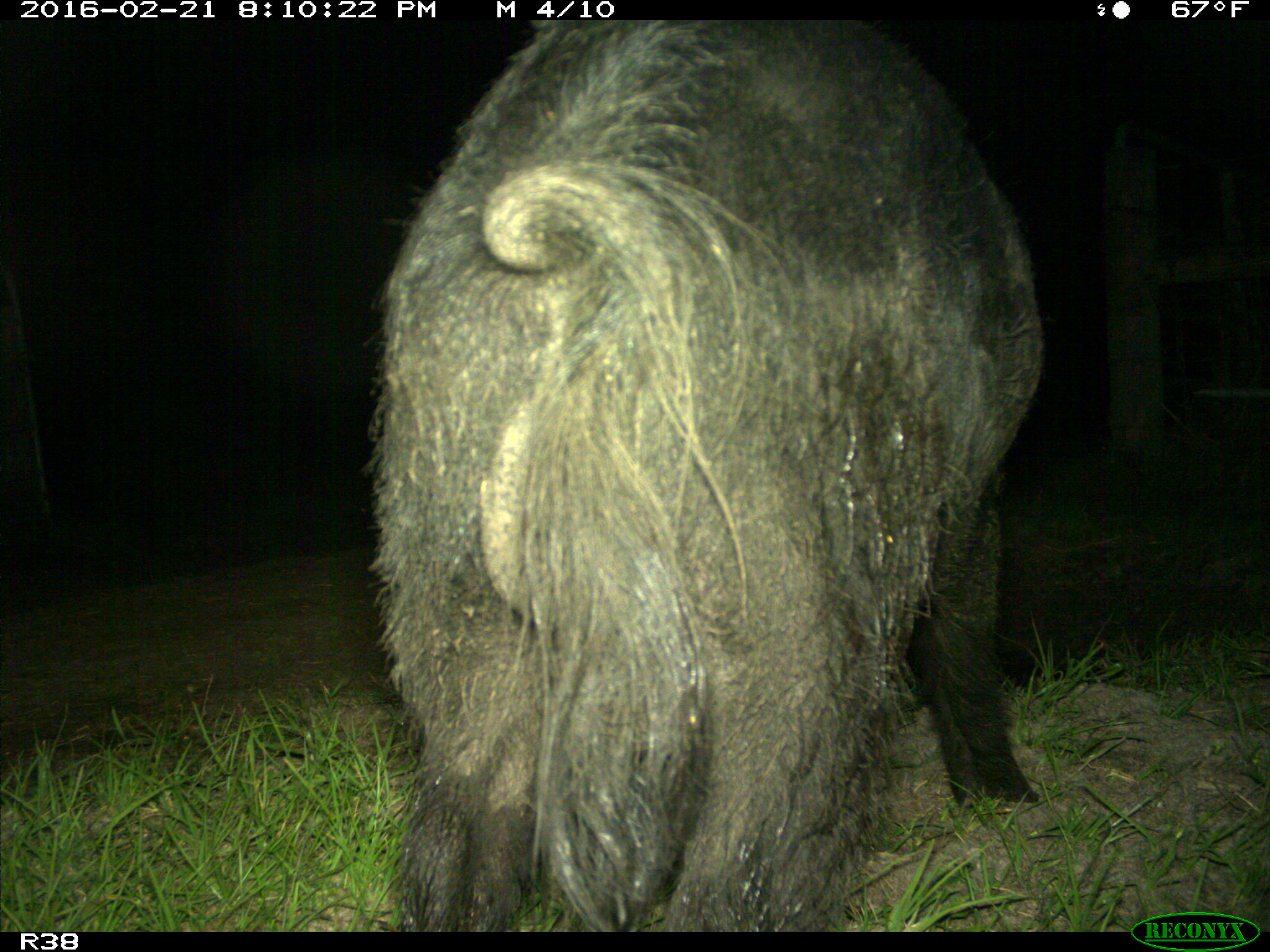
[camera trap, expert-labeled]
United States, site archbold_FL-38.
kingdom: Animalia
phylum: Chordata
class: Mammalia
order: Artiodactyla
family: Suidae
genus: Sus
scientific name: Sus scrofa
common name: wild boar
Sus scrofa (wild boar).